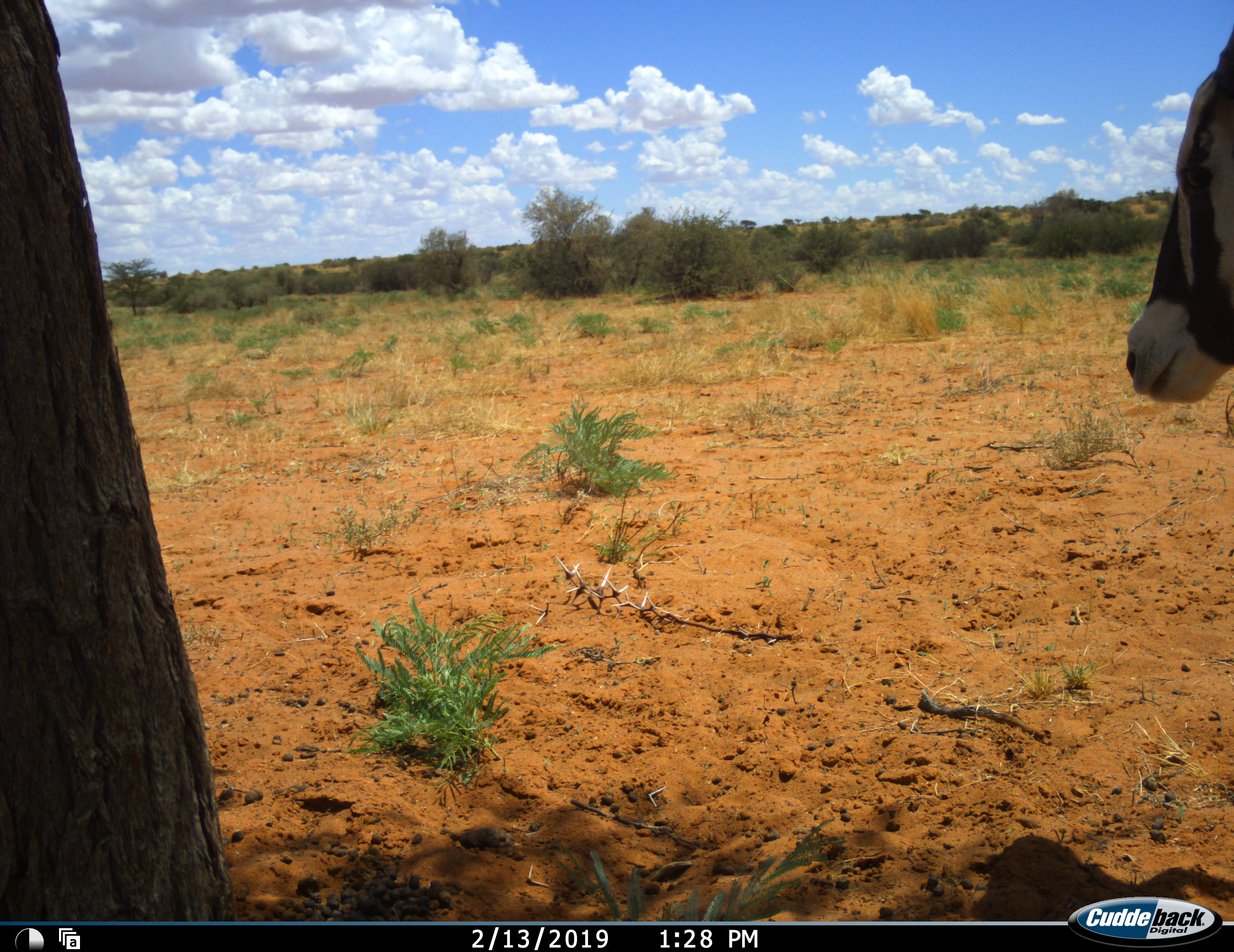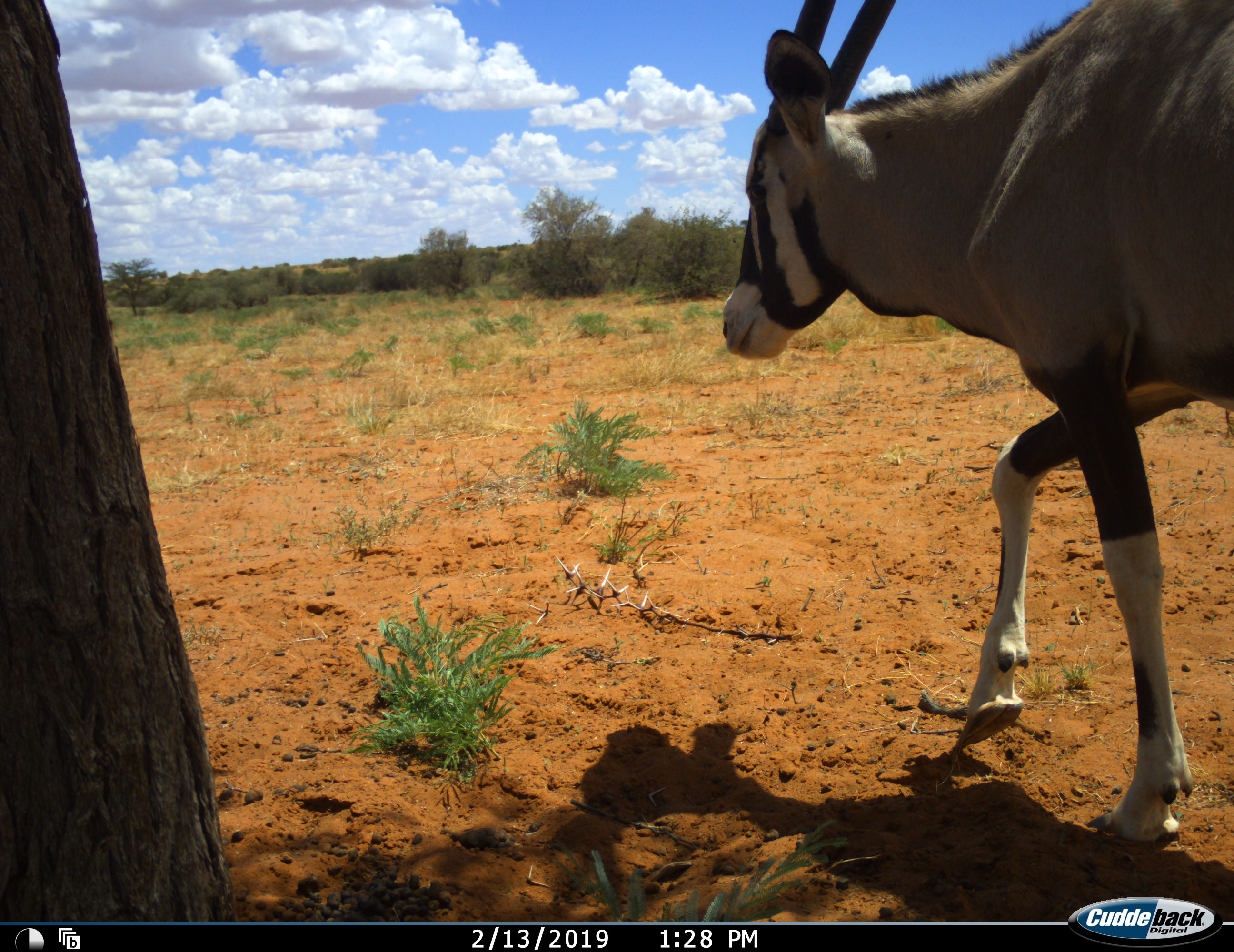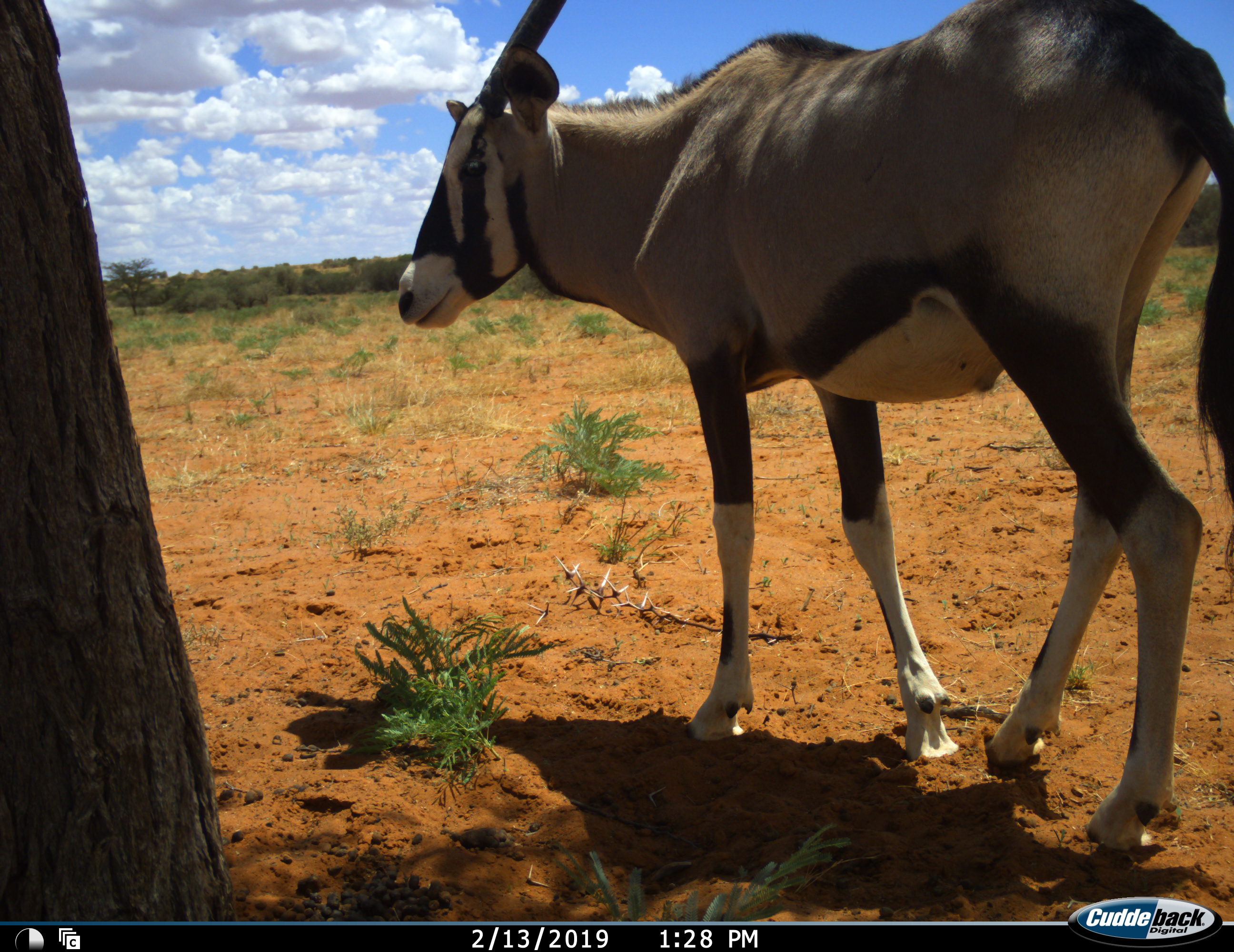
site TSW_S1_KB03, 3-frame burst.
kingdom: Animalia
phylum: Chordata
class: Mammalia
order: Artiodactyla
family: Bovidae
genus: Oryx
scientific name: Oryx gazella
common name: gemsbok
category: oryx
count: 1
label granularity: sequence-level